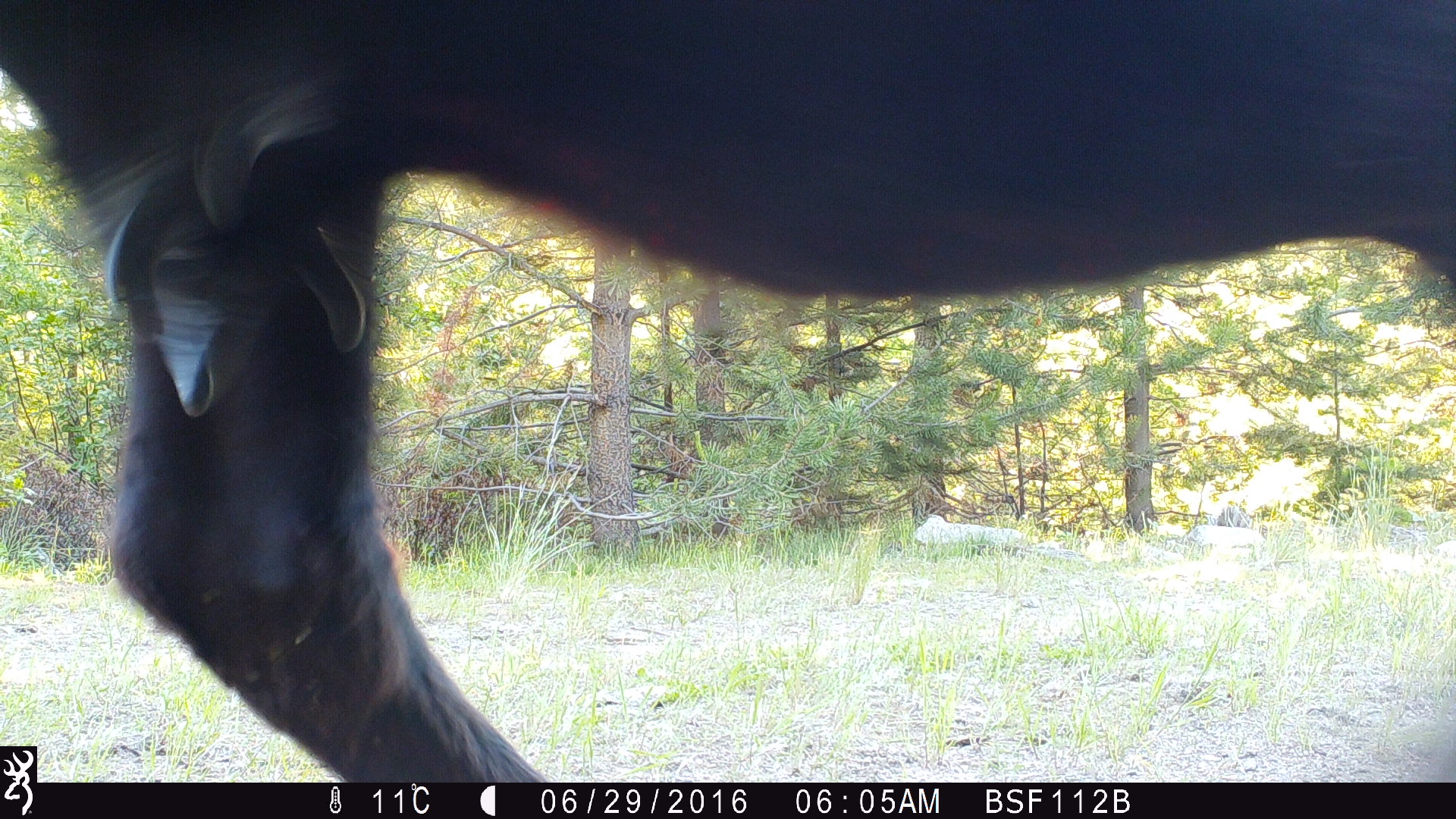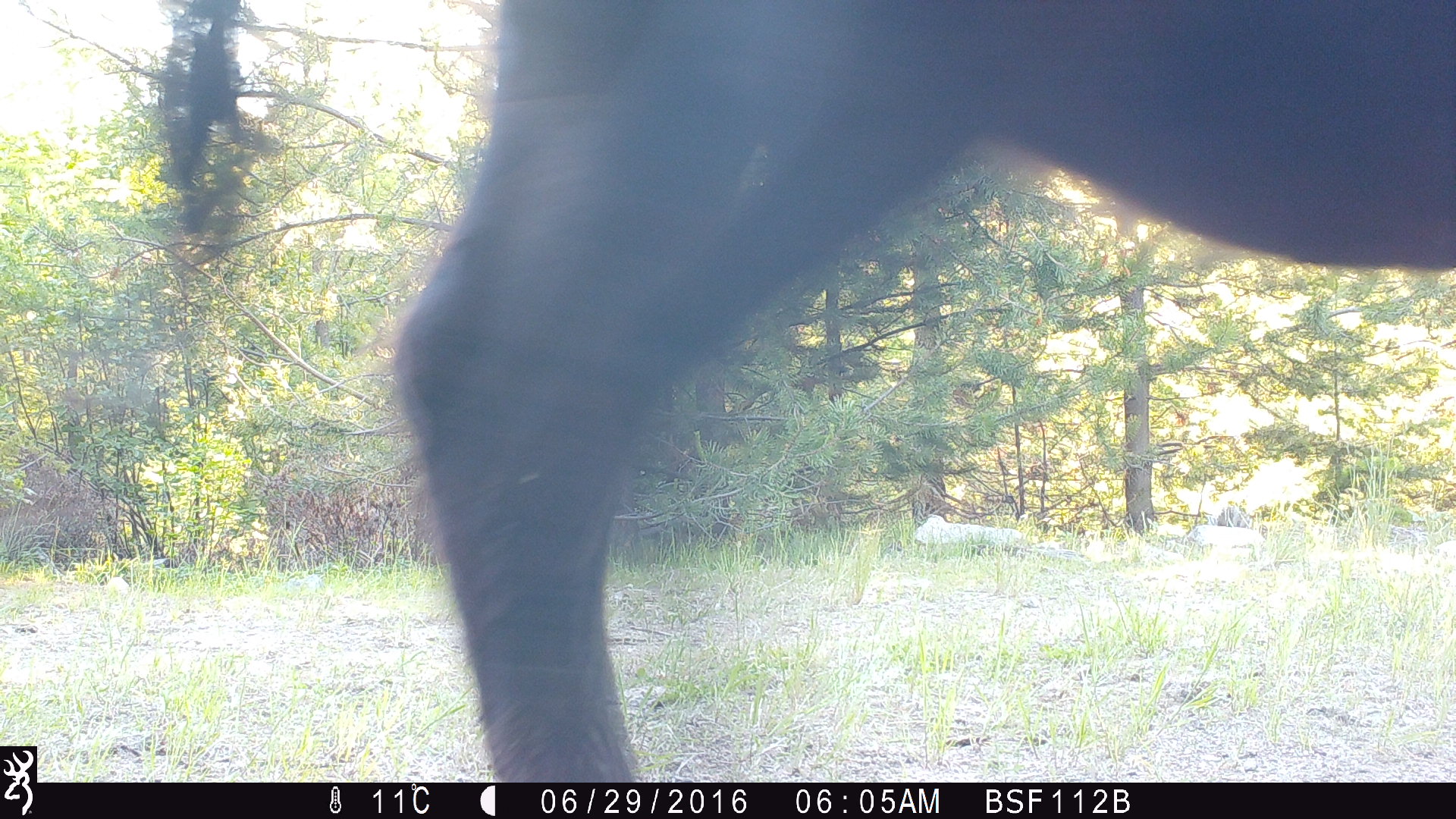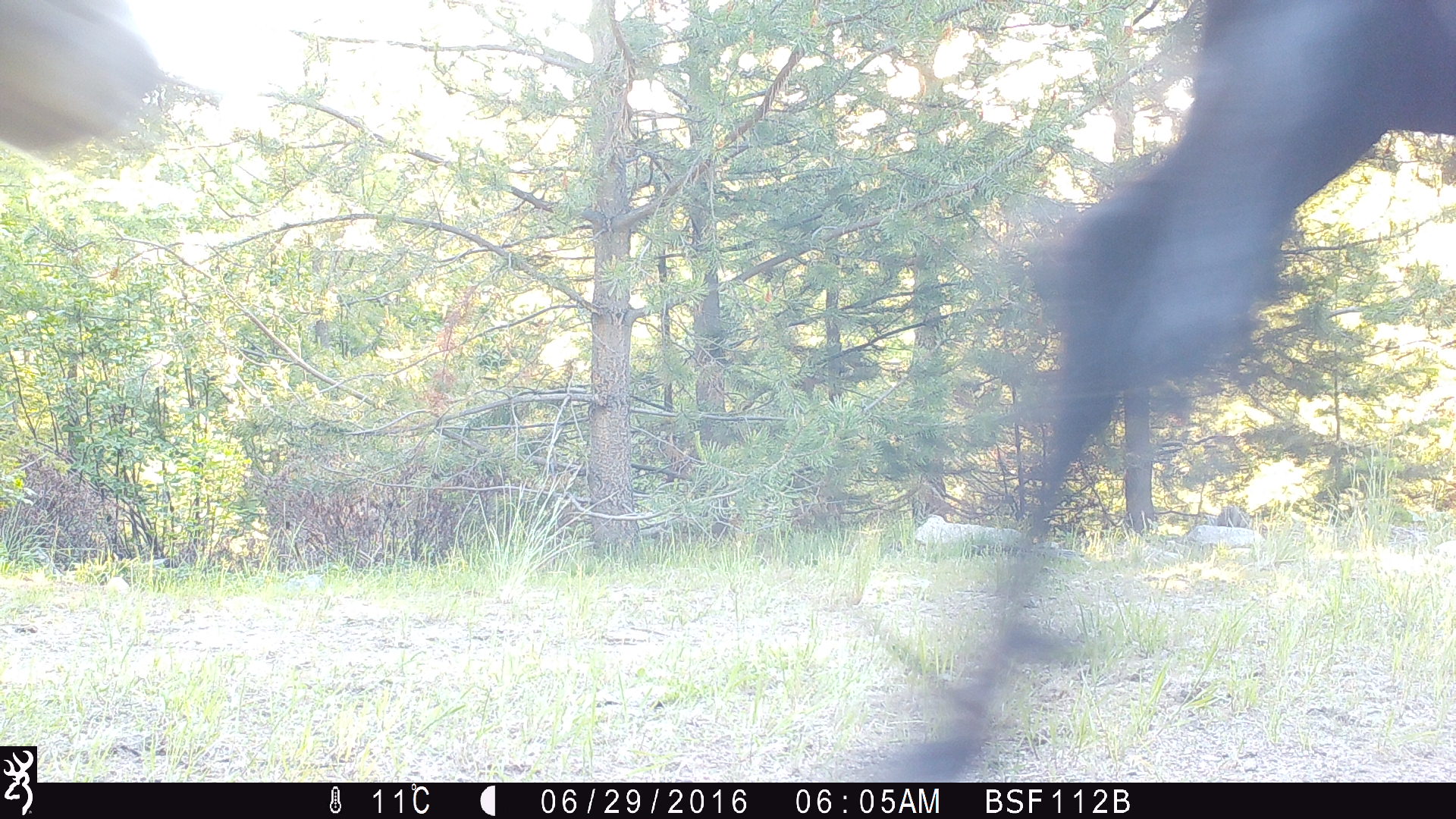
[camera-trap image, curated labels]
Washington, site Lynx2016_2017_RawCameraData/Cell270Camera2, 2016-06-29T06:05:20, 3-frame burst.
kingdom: Animalia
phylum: Chordata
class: Mammalia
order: Artiodactyla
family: Bovidae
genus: Bos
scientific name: Bos taurus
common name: domestic cattle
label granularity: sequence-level